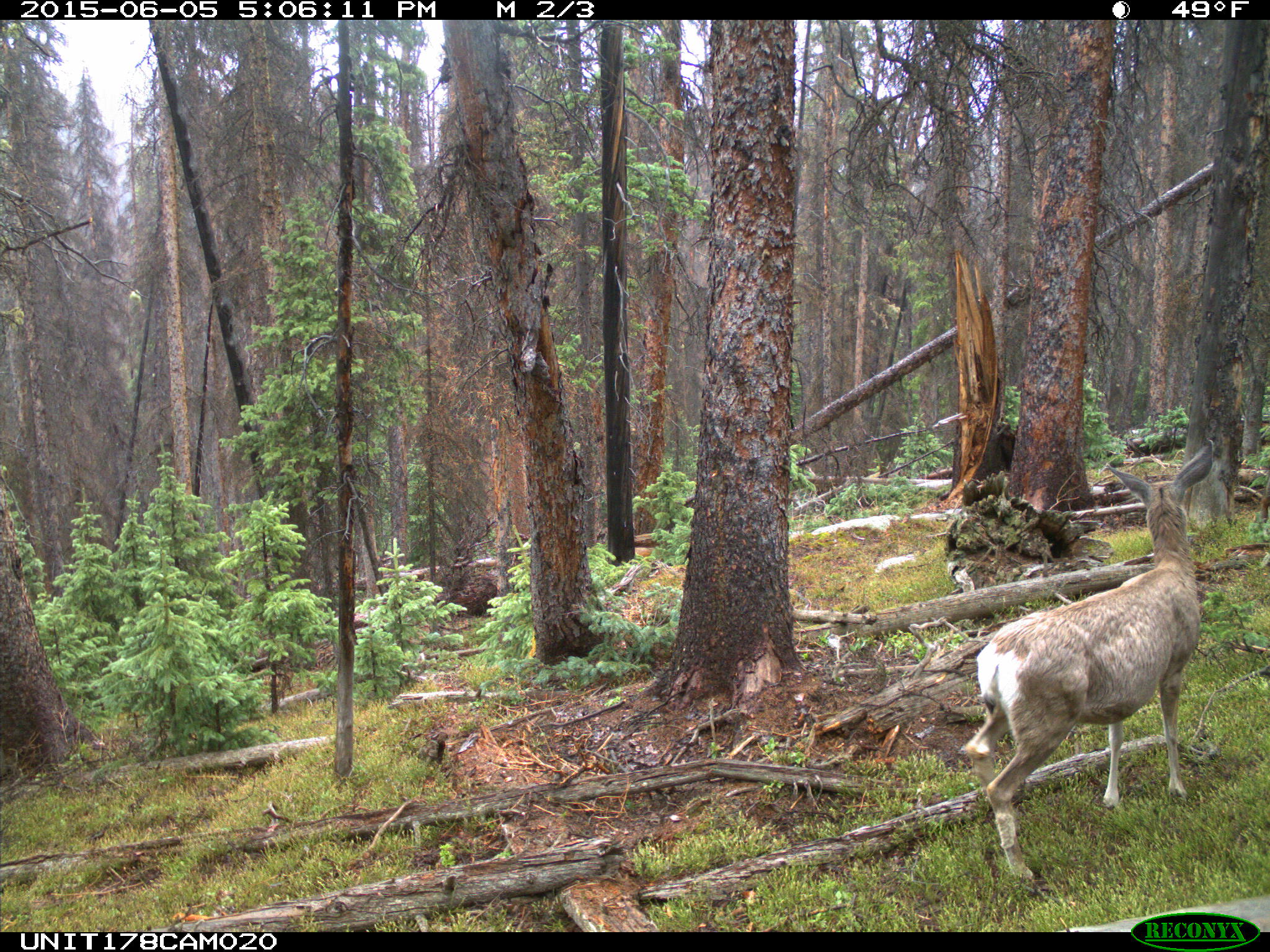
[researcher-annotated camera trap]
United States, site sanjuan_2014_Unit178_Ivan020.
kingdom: Animalia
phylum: Chordata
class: Mammalia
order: Artiodactyla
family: Cervidae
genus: Odocoileus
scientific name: Odocoileus hemionus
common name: mule deer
Odocoileus hemionus (mule deer).